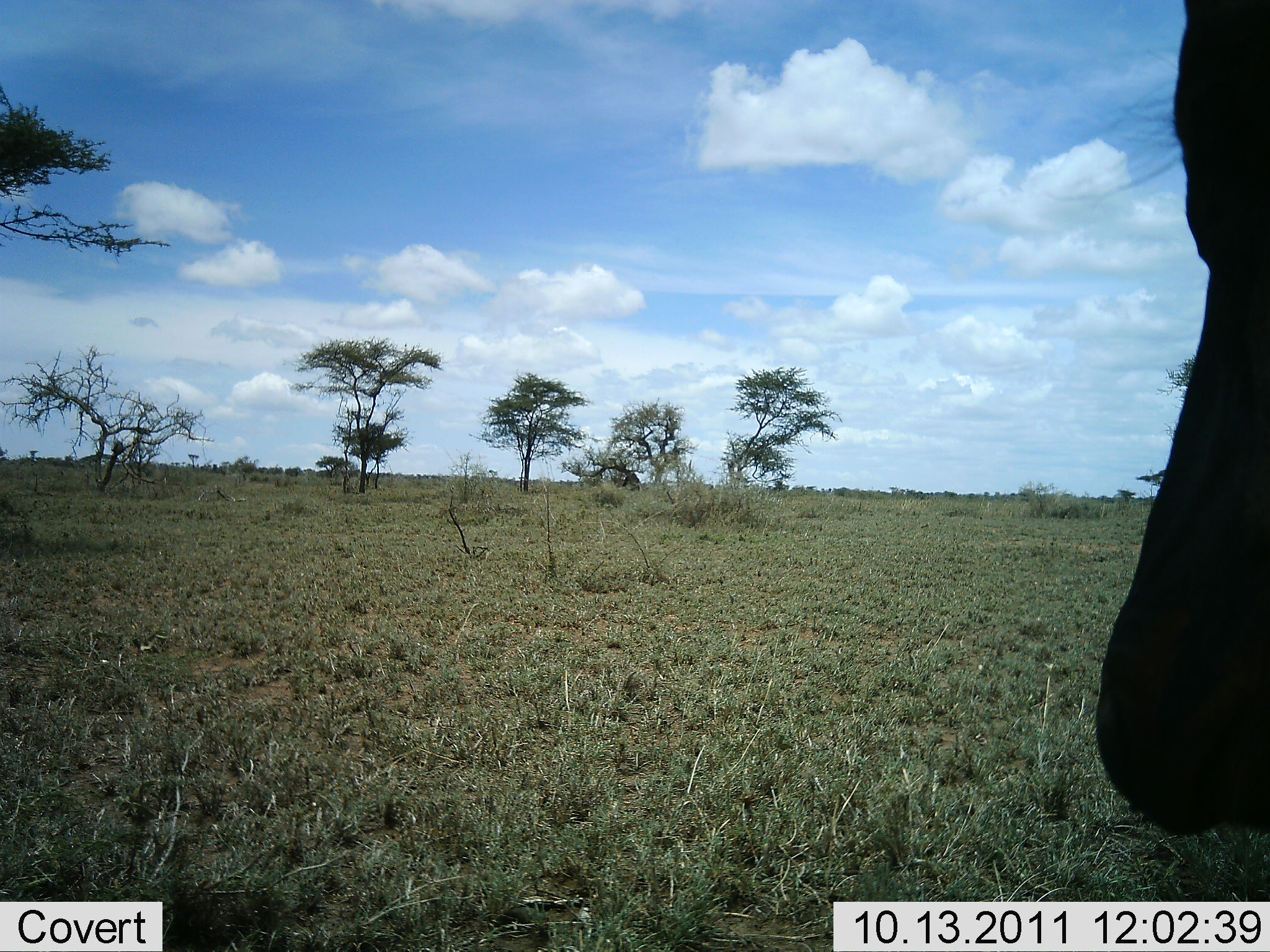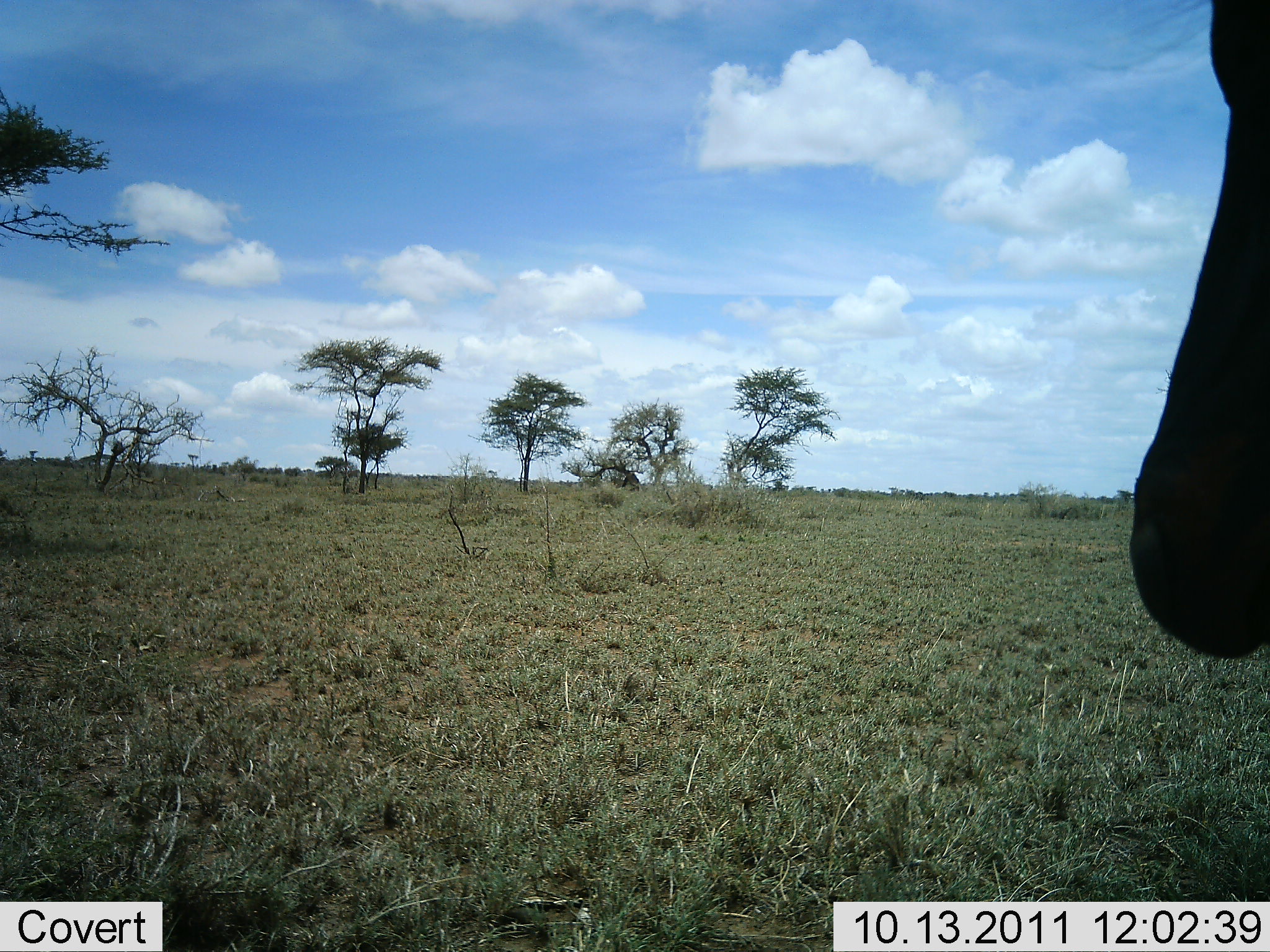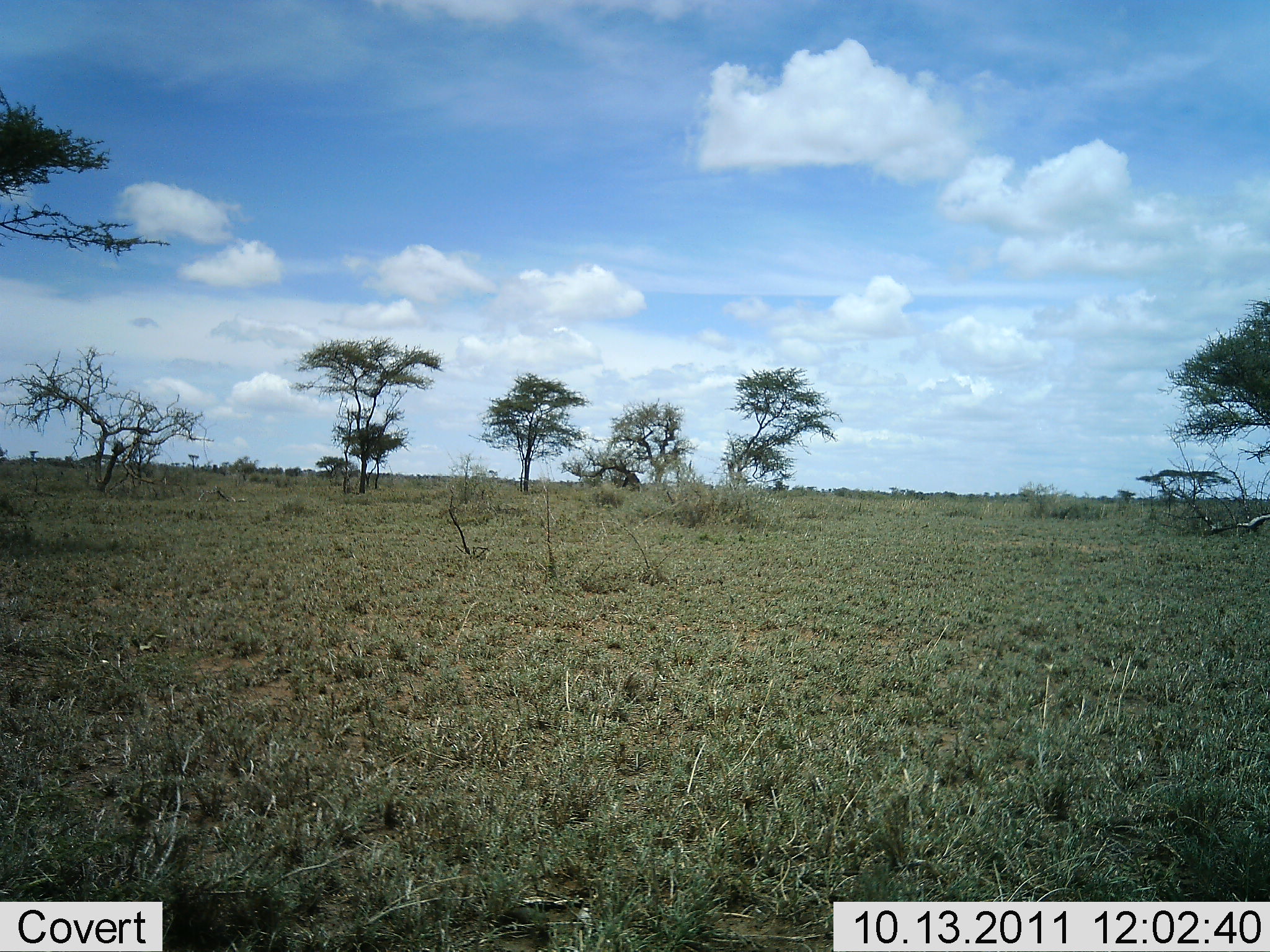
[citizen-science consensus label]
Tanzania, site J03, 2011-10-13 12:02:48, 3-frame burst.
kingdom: Animalia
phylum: Chordata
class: Mammalia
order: Artiodactyla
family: Bovidae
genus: Connochaetes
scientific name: Connochaetes taurinus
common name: blue wildebeest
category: wildebeest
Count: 1.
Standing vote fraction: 50%.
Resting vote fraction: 0%.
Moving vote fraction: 50%.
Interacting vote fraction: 0%.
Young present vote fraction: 0%.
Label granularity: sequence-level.